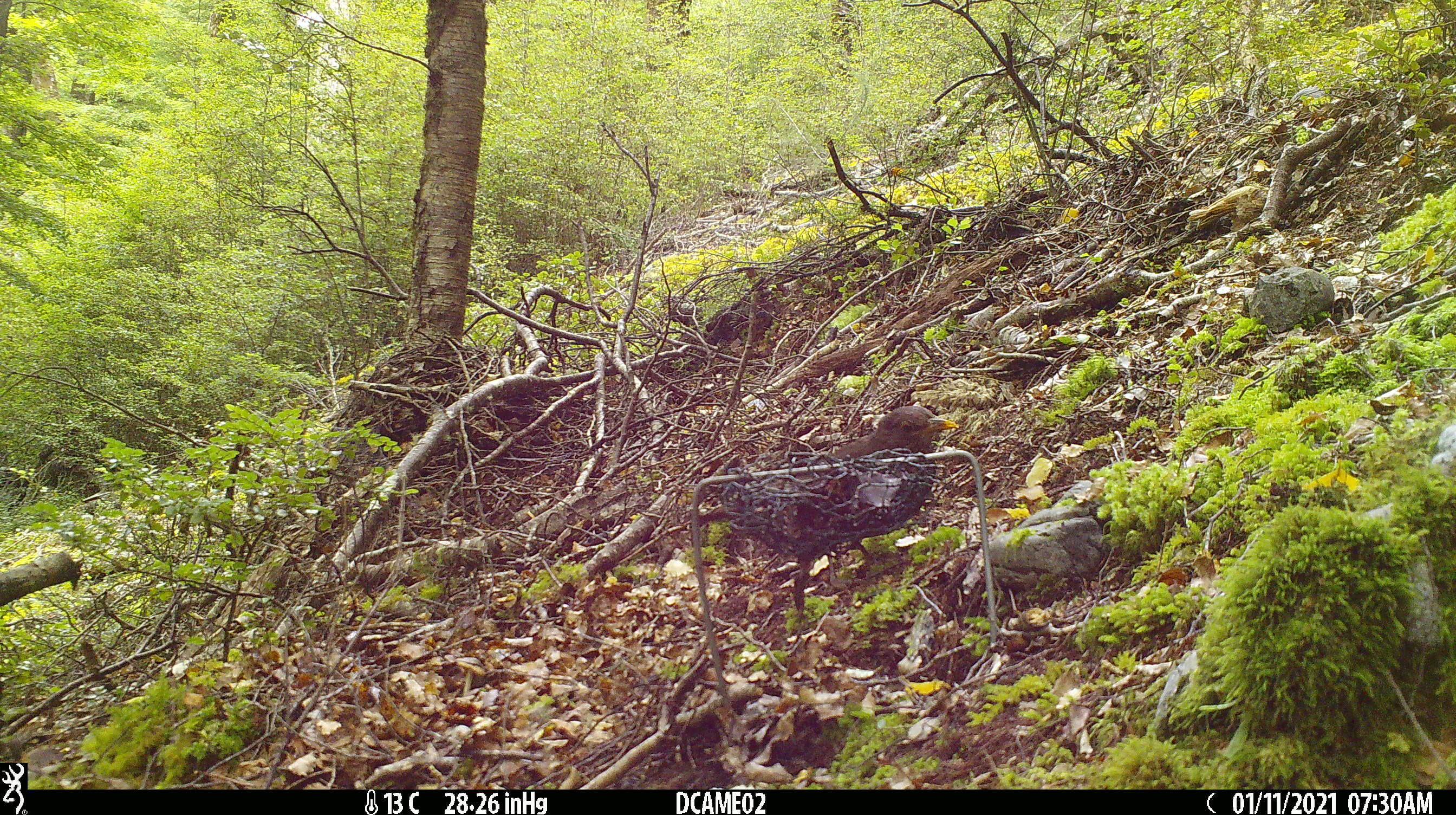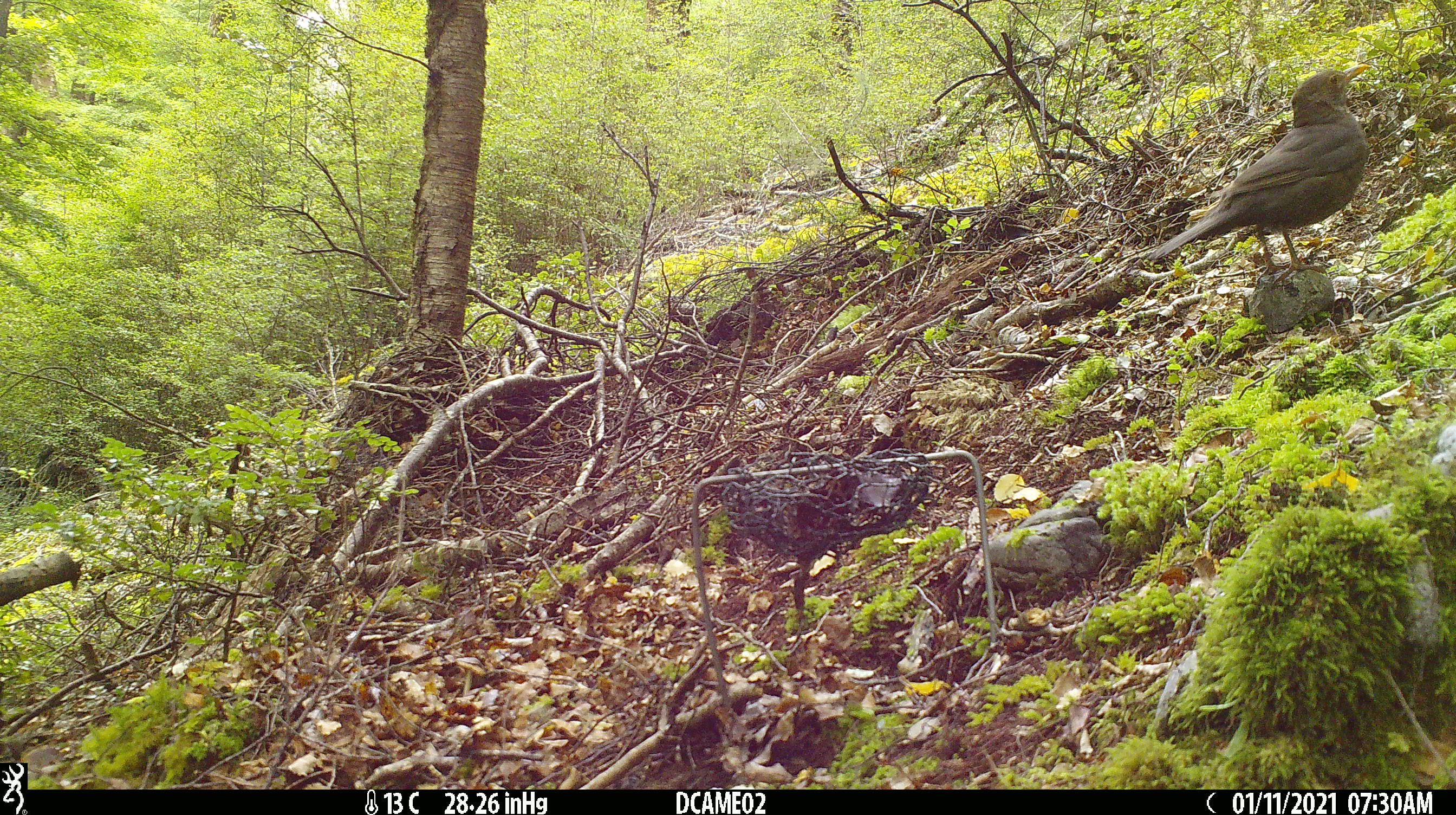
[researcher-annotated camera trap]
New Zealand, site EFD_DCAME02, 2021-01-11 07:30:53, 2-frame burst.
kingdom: Animalia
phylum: Chordata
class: Aves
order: Passeriformes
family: Turdidae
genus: Turdus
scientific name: Turdus merula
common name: eurasian blackbird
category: blackbird